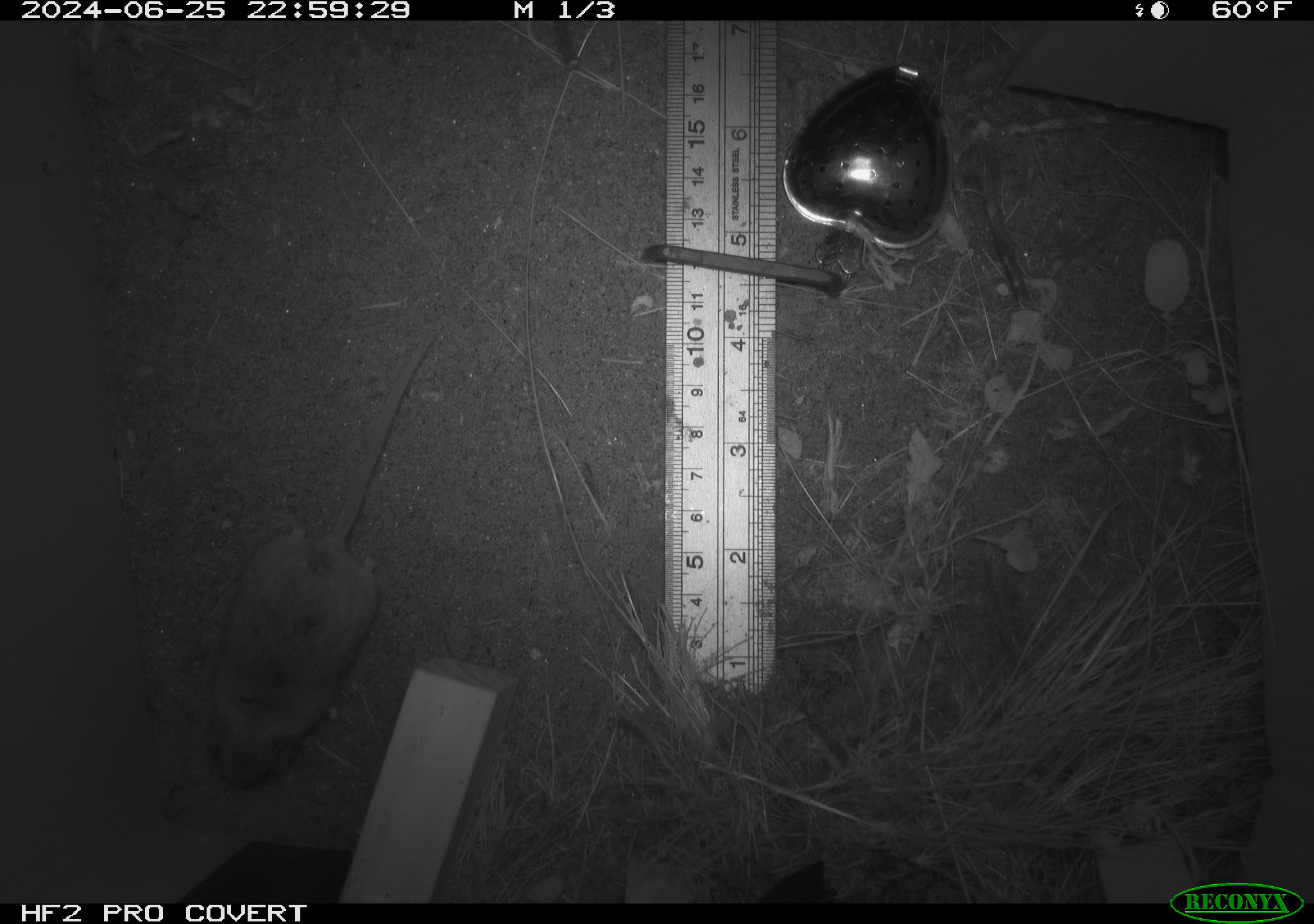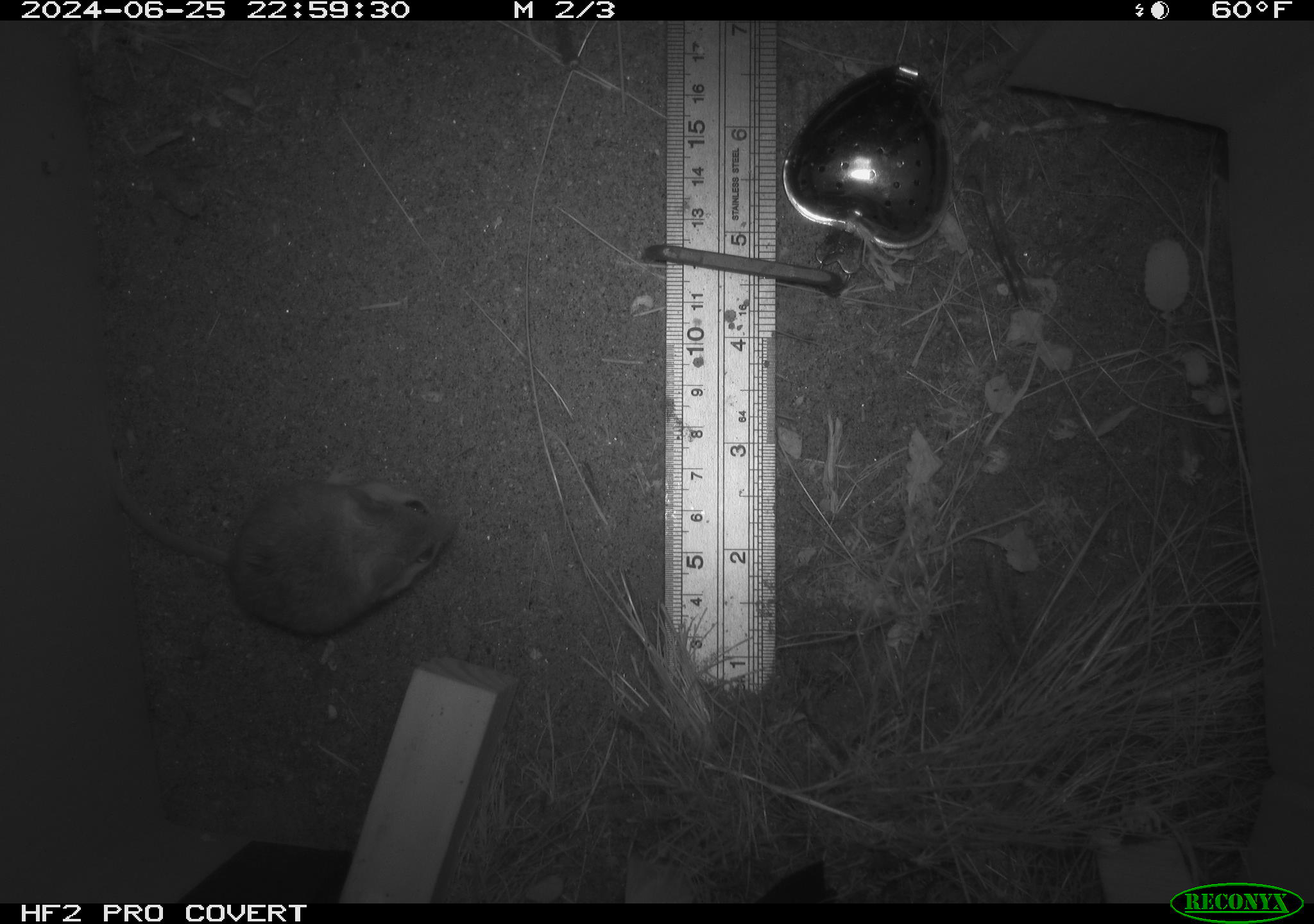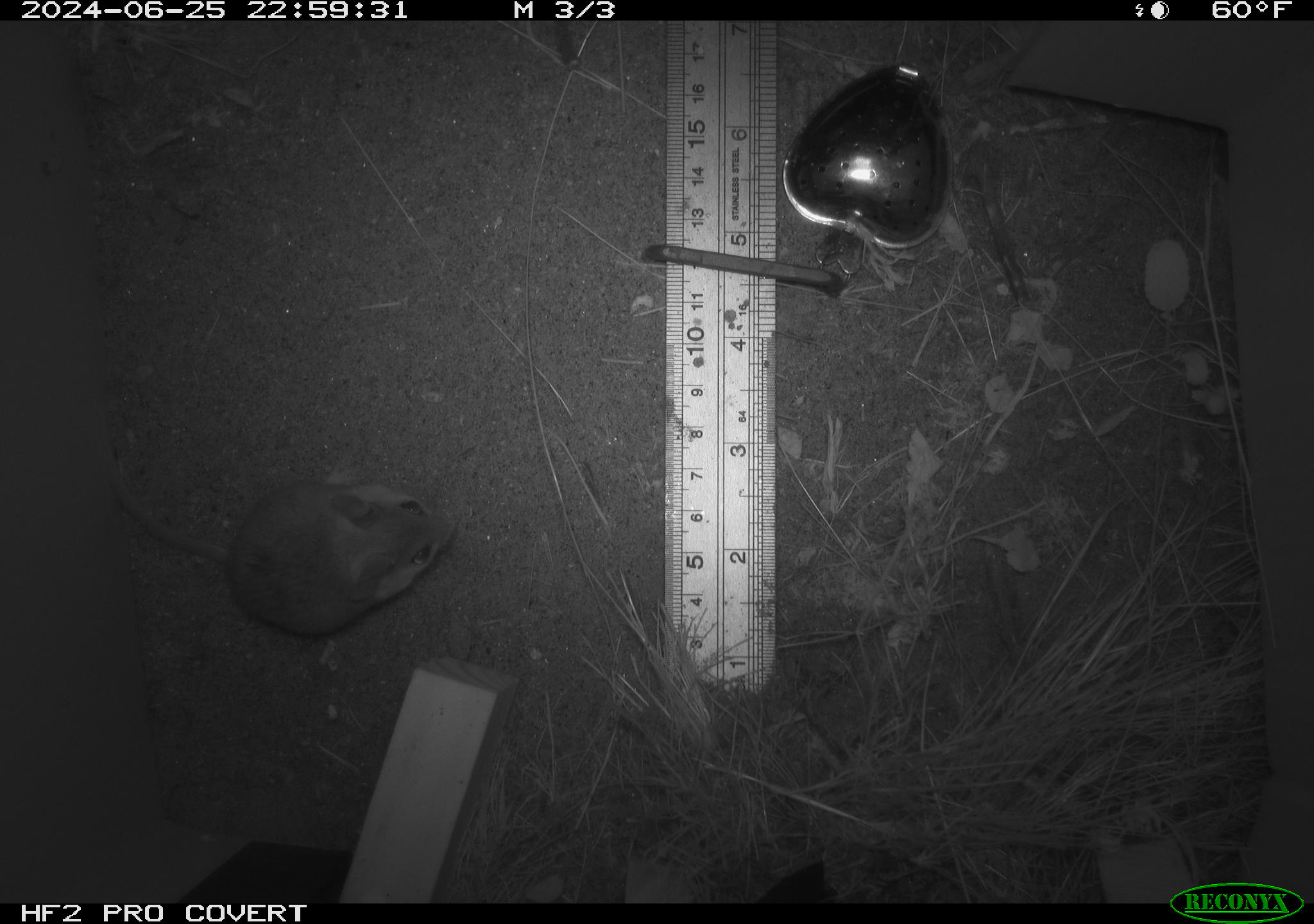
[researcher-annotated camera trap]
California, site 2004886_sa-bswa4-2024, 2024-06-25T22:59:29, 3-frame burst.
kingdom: Animalia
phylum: Chordata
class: Mammalia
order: Rodentia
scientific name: Rodentia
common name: rodent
Rodent (Rodentia).